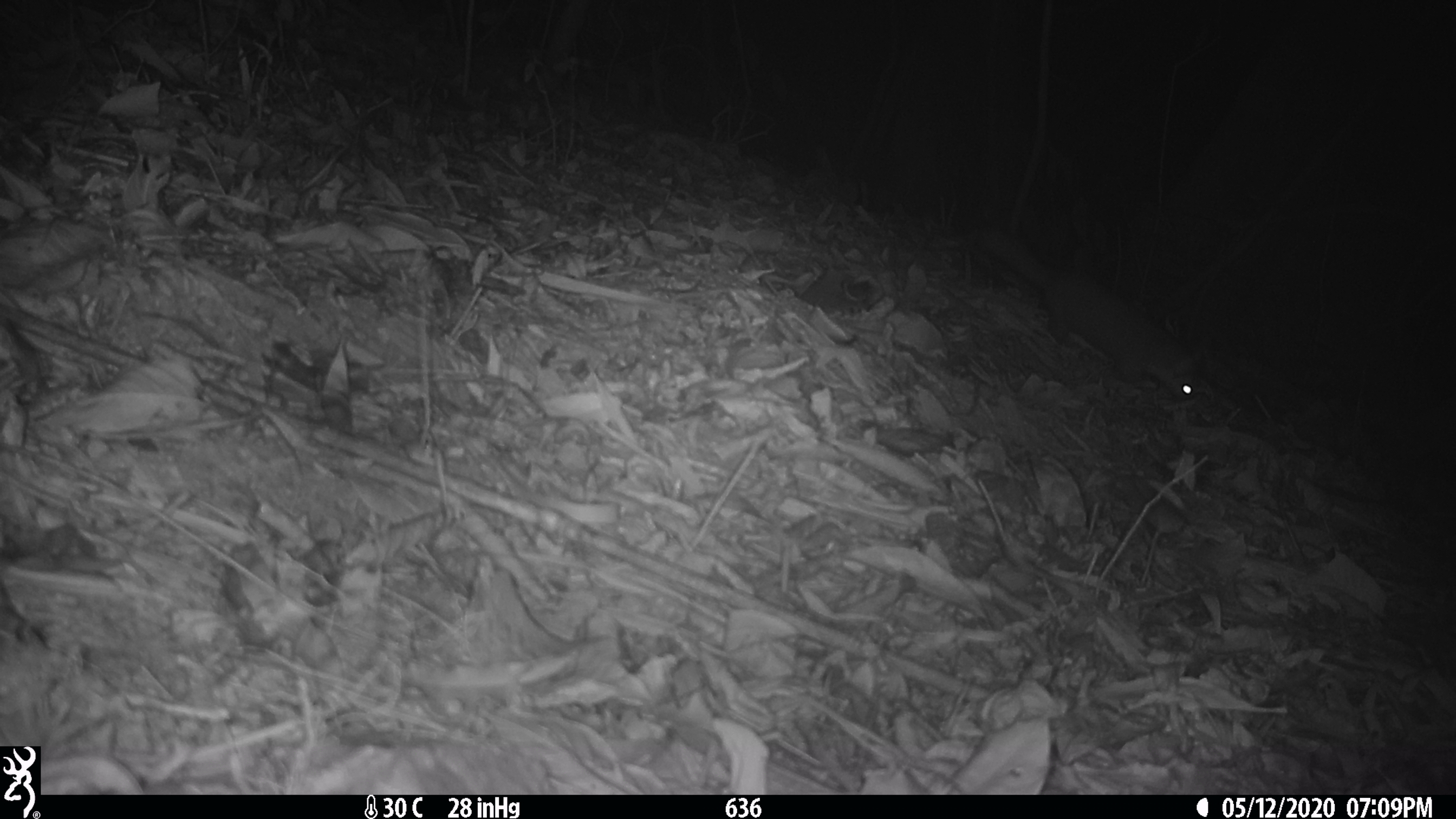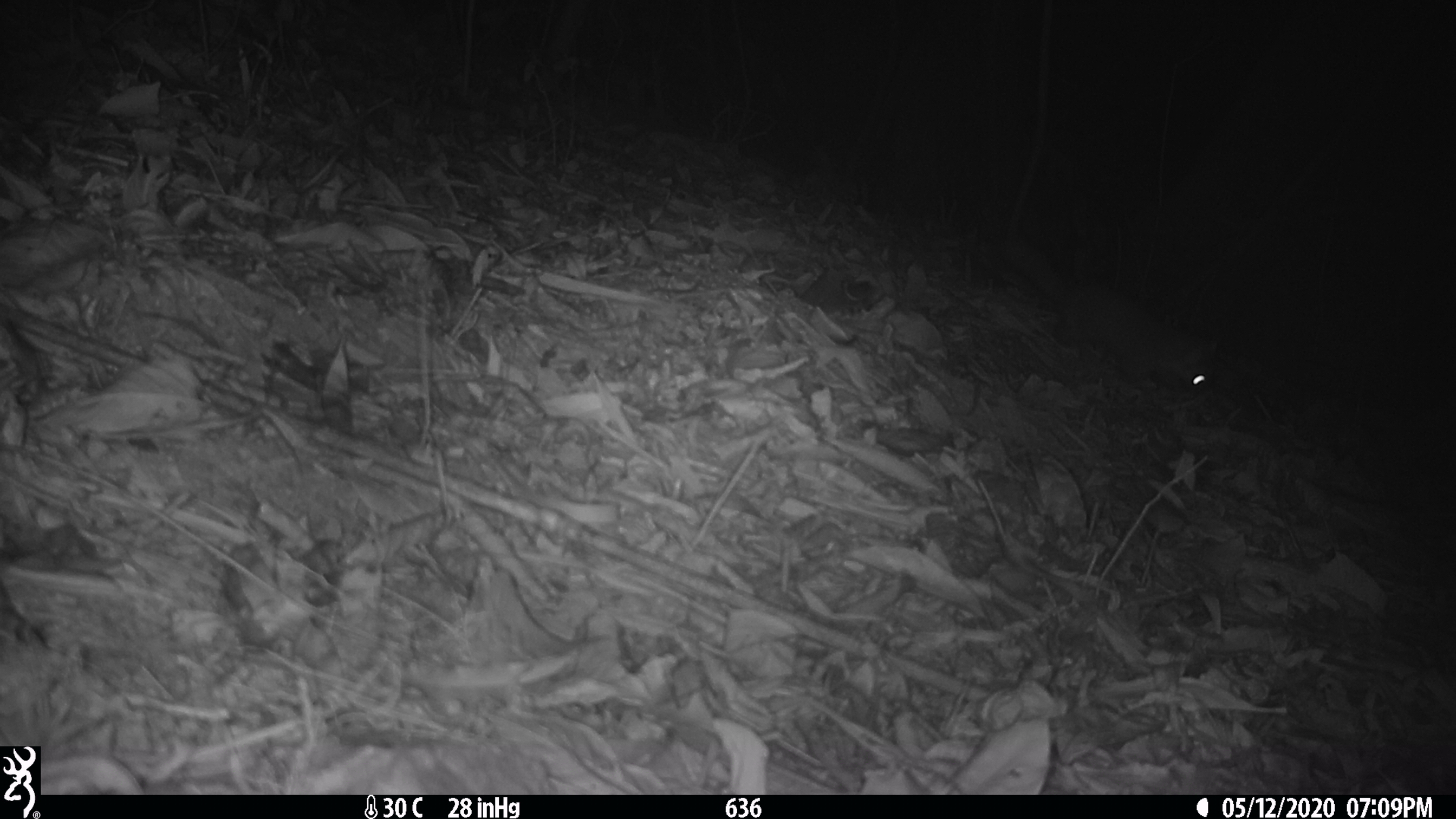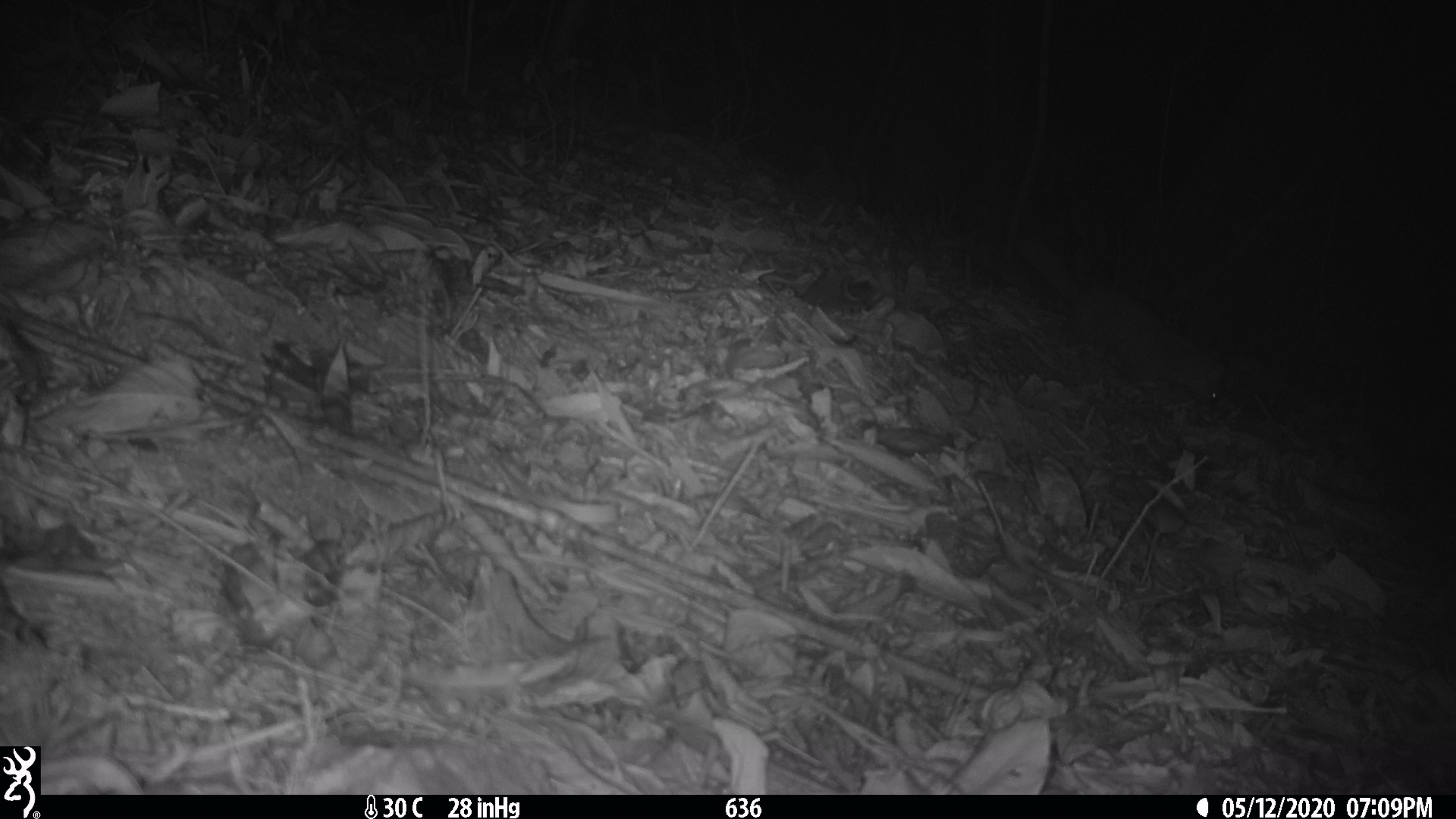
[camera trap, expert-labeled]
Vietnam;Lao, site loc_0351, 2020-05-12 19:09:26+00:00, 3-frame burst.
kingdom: Animalia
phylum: Chordata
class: Mammalia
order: Carnivora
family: Mustelidae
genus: Melogale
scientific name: Melogale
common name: ferret badger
Ferret badger (Melogale). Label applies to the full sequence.